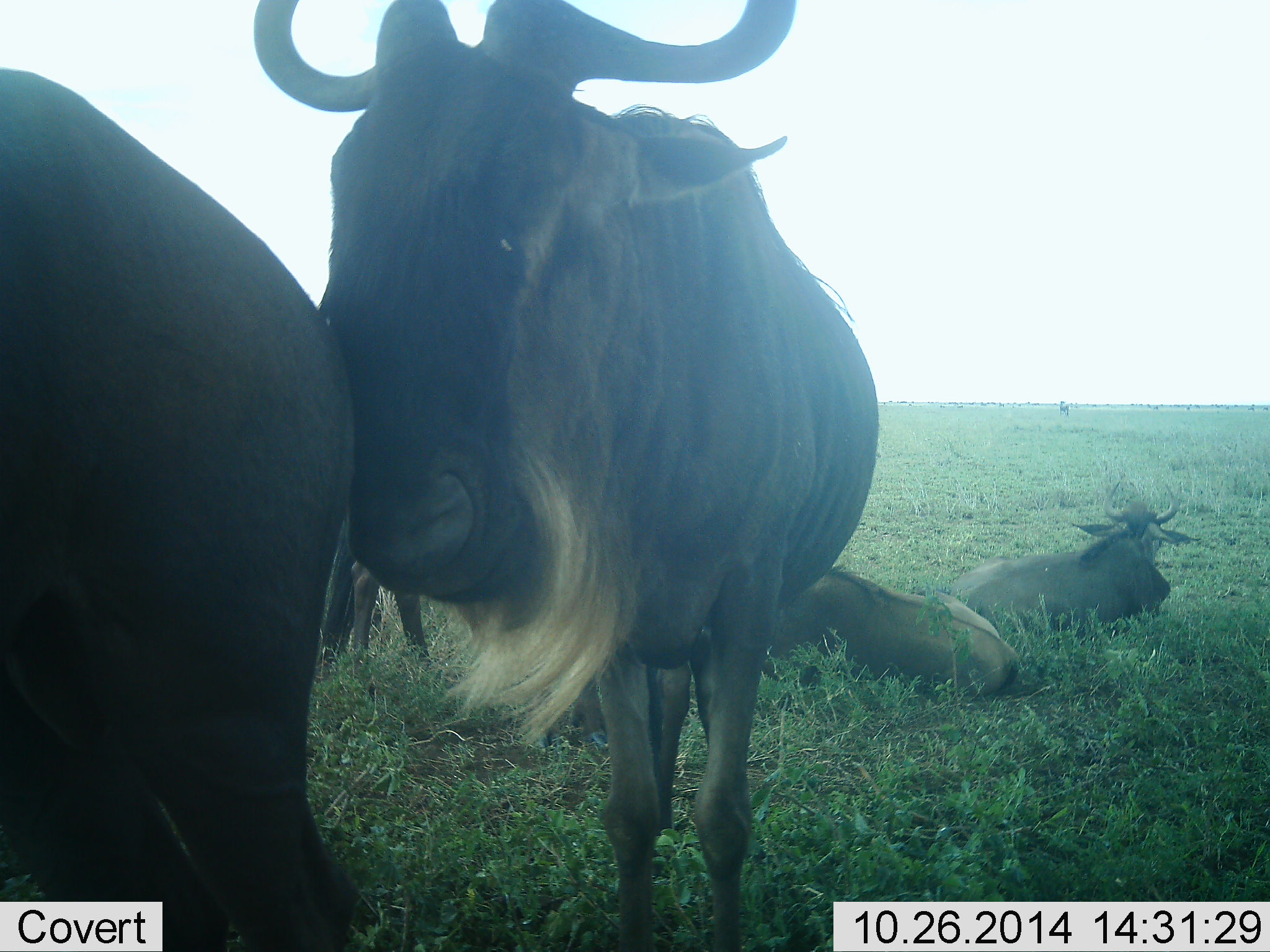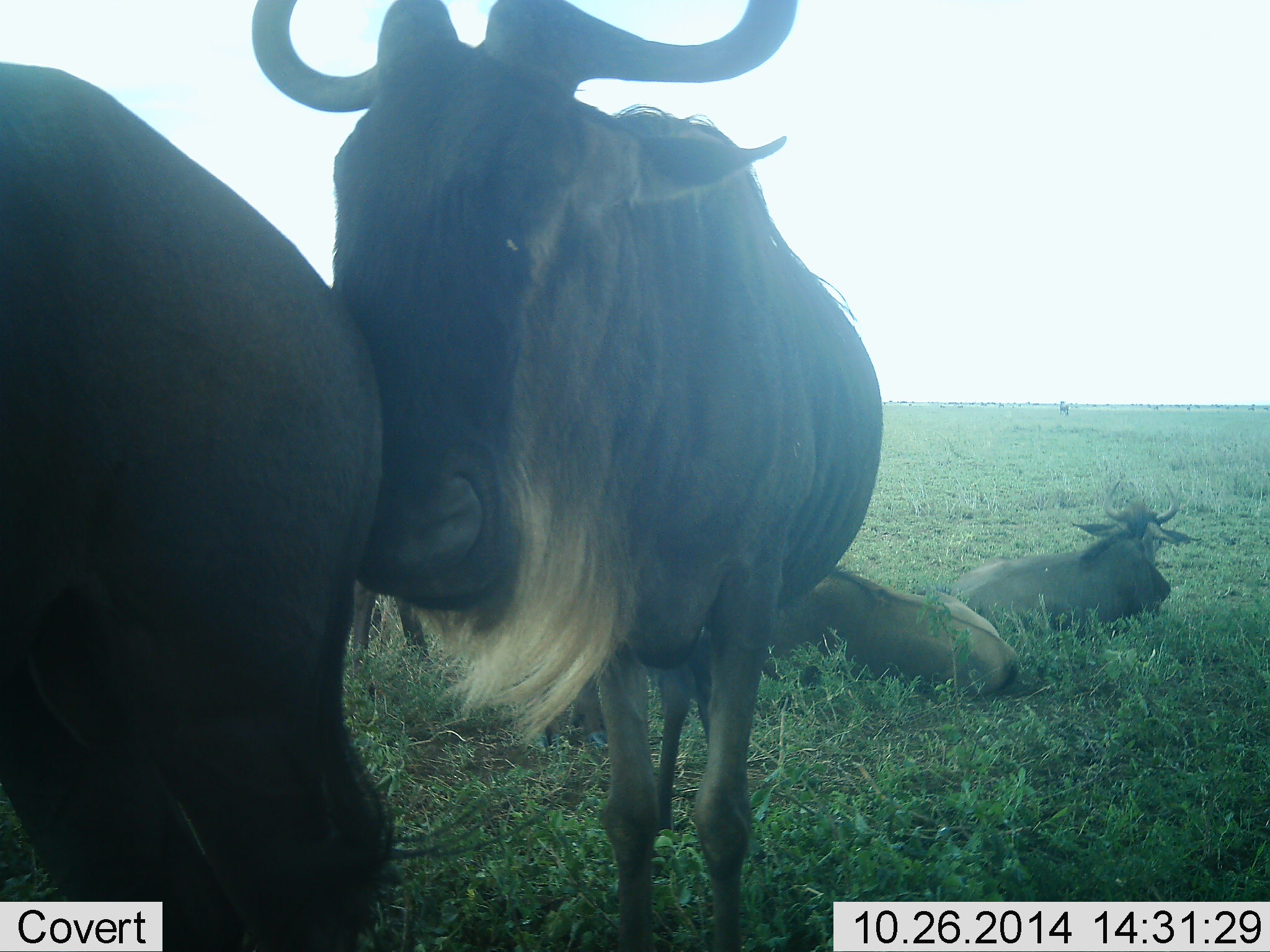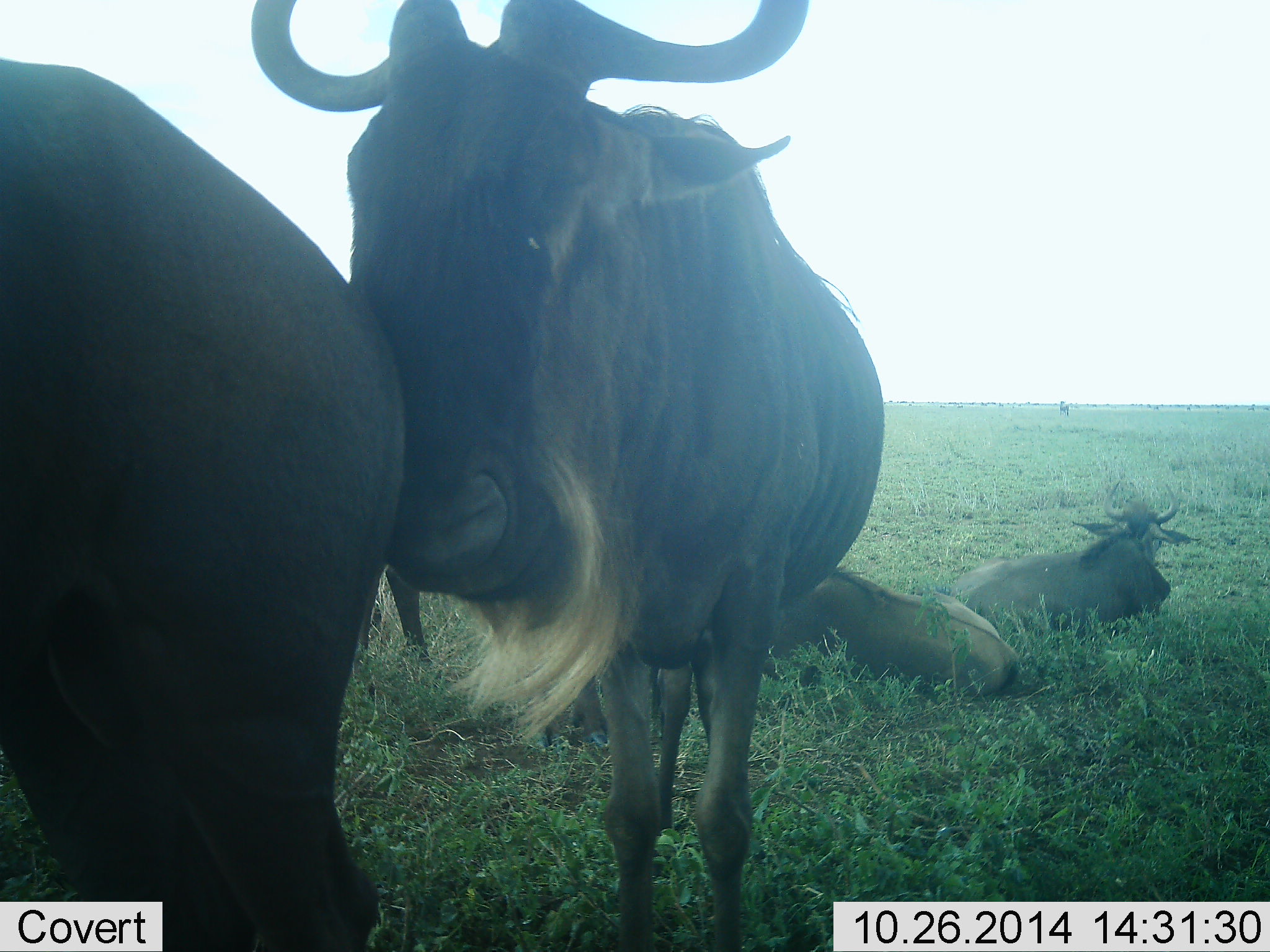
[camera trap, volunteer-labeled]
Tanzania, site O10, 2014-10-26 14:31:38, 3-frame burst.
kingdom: Animalia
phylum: Chordata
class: Mammalia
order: Artiodactyla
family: Bovidae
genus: Connochaetes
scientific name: Connochaetes taurinus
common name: blue wildebeest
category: wildebeest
Wildebeest (blue wildebeest) (Connochaetes taurinus), count 4. Behavior (volunteer vote fractions): standing 100%, resting 100%, moving 10%, interacting 30%. Young present (vote fraction): 0%. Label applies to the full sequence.